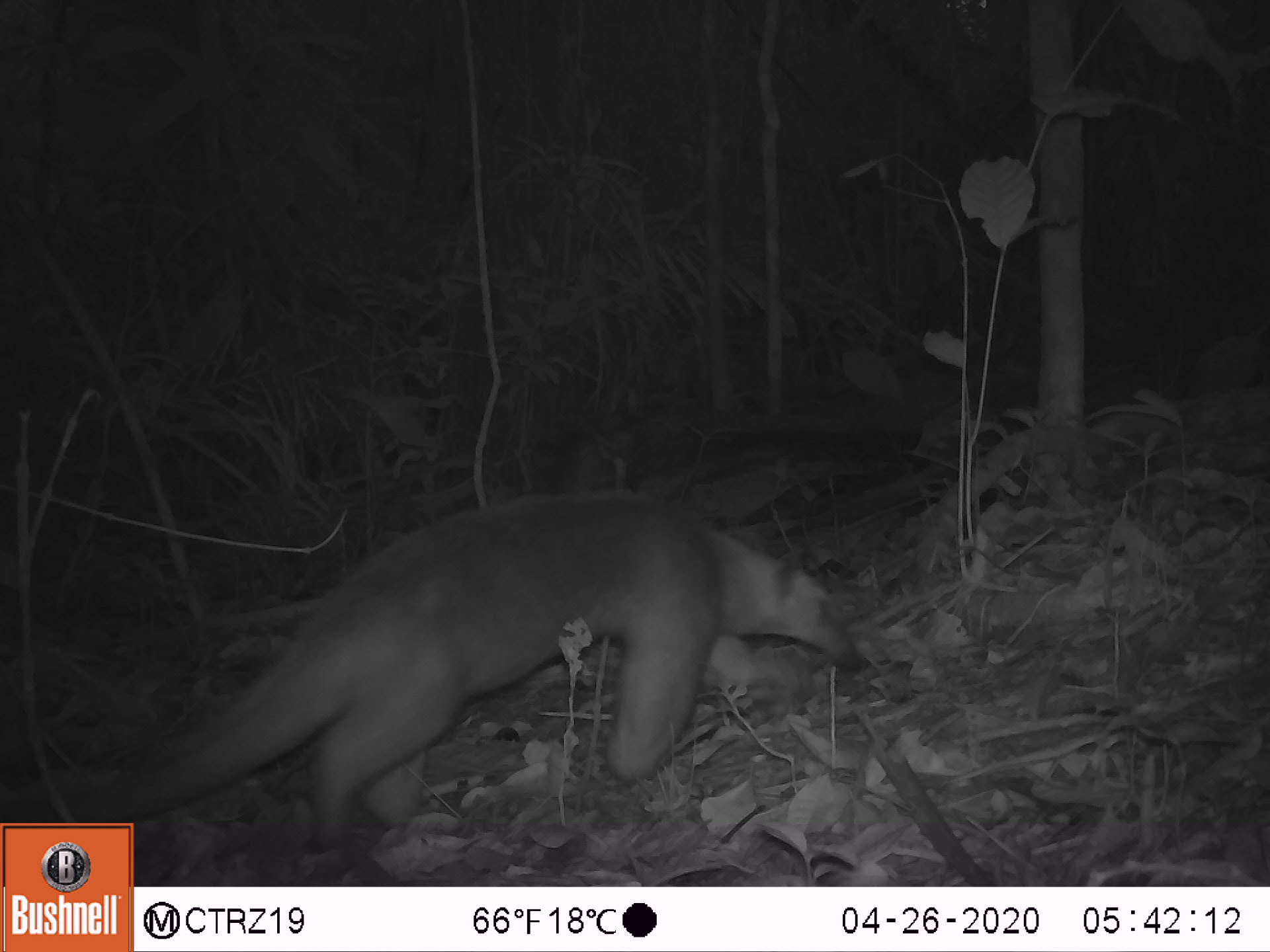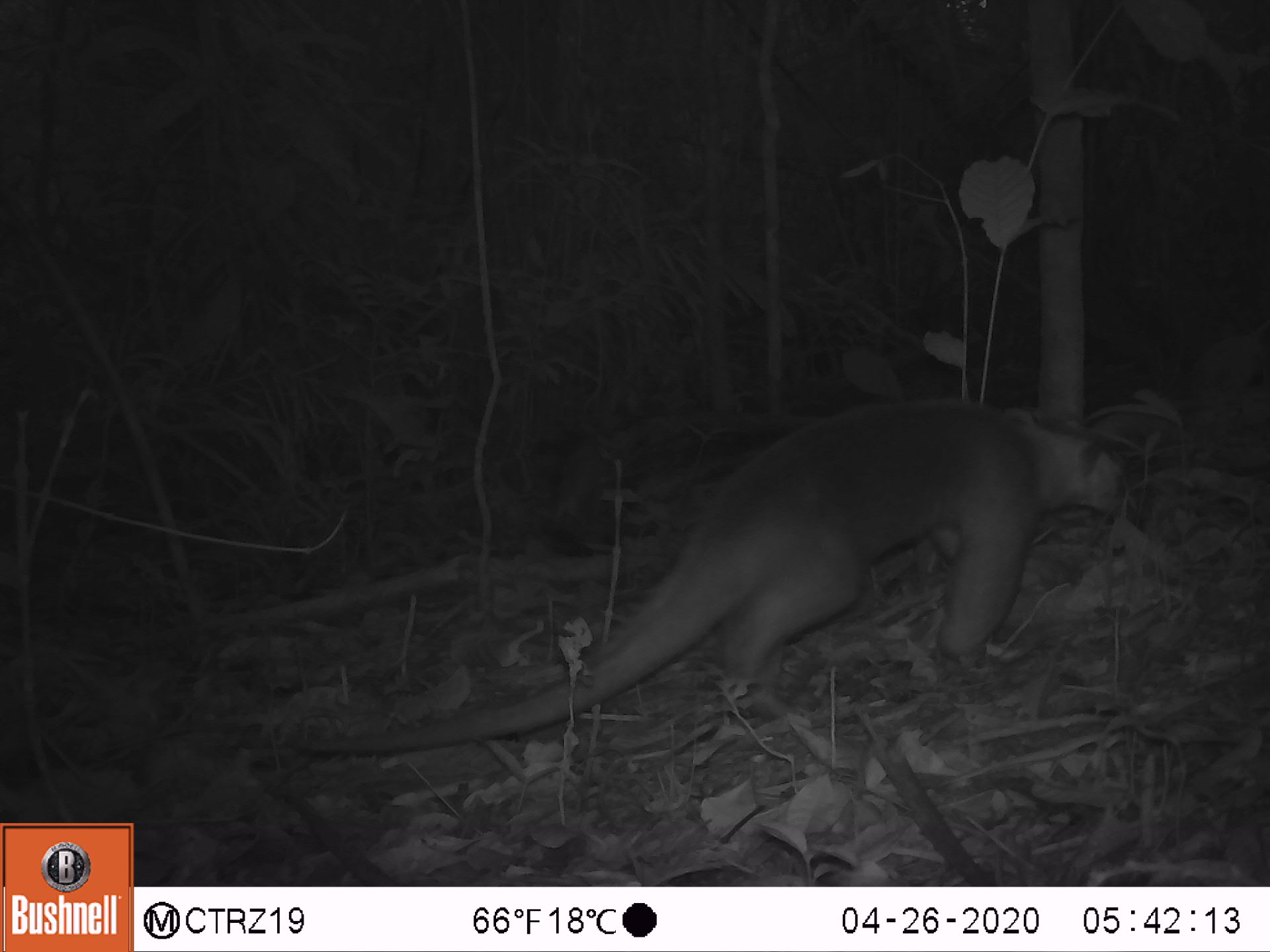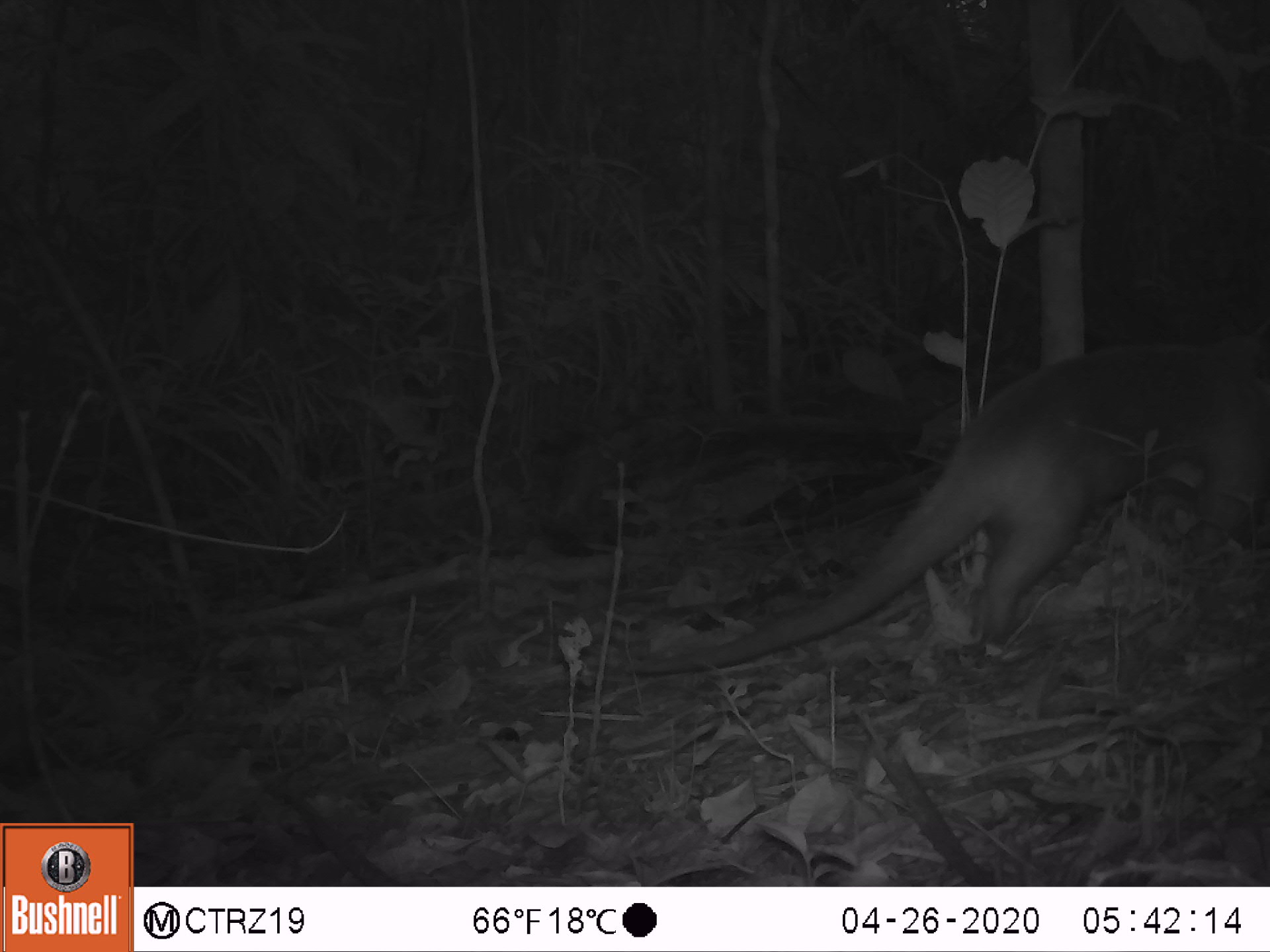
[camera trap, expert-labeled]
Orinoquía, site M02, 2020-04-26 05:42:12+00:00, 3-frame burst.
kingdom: Animalia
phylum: Chordata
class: Mammalia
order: Pilosa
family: Myrmecophagidae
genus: Tamandua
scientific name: Tamandua tetradactyla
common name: southern tamandua